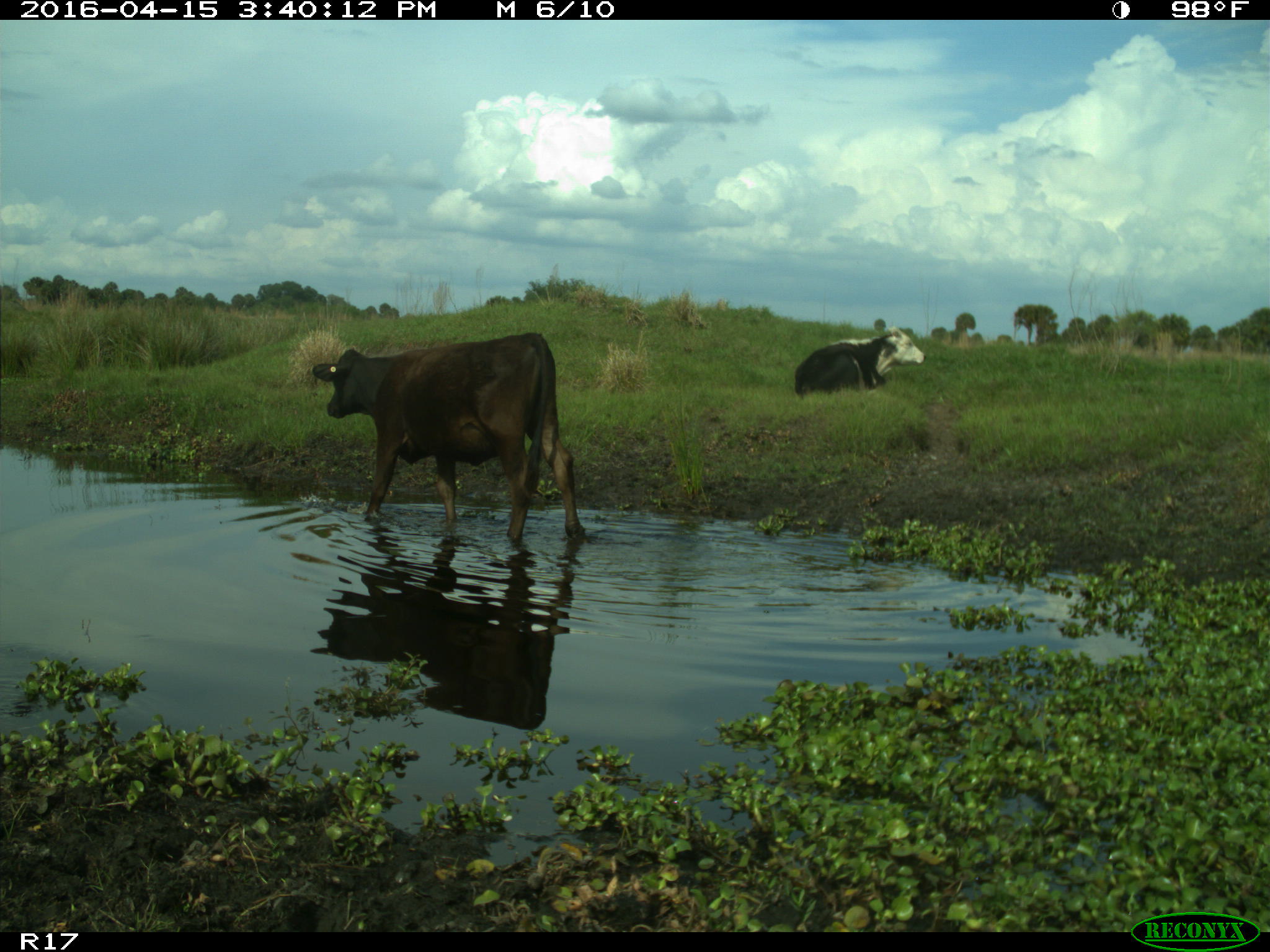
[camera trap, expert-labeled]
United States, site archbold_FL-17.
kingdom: Animalia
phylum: Chordata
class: Mammalia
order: Artiodactyla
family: Bovidae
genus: Bos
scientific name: Bos taurus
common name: domestic cow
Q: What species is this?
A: Bos taurus (domestic cow).